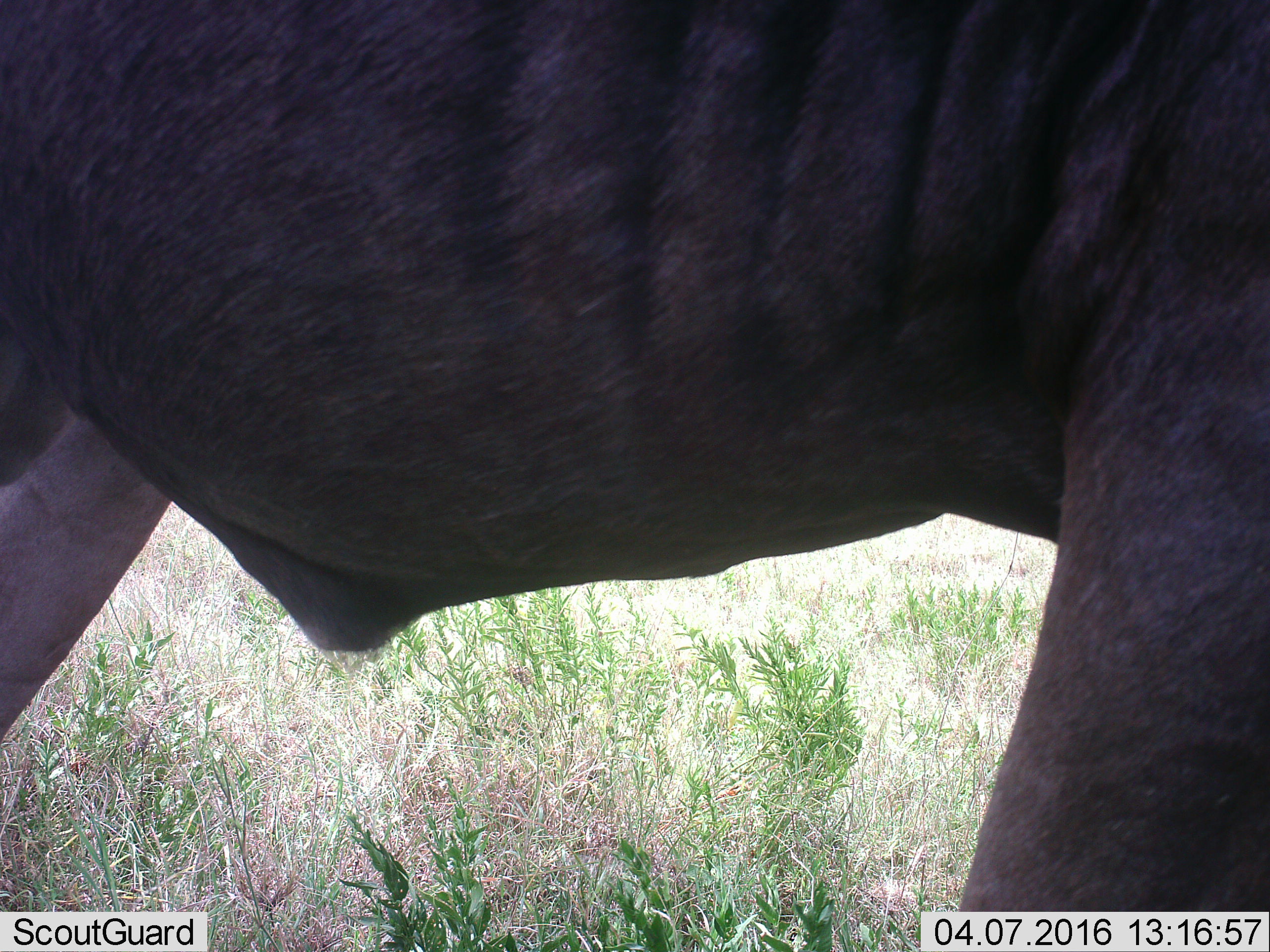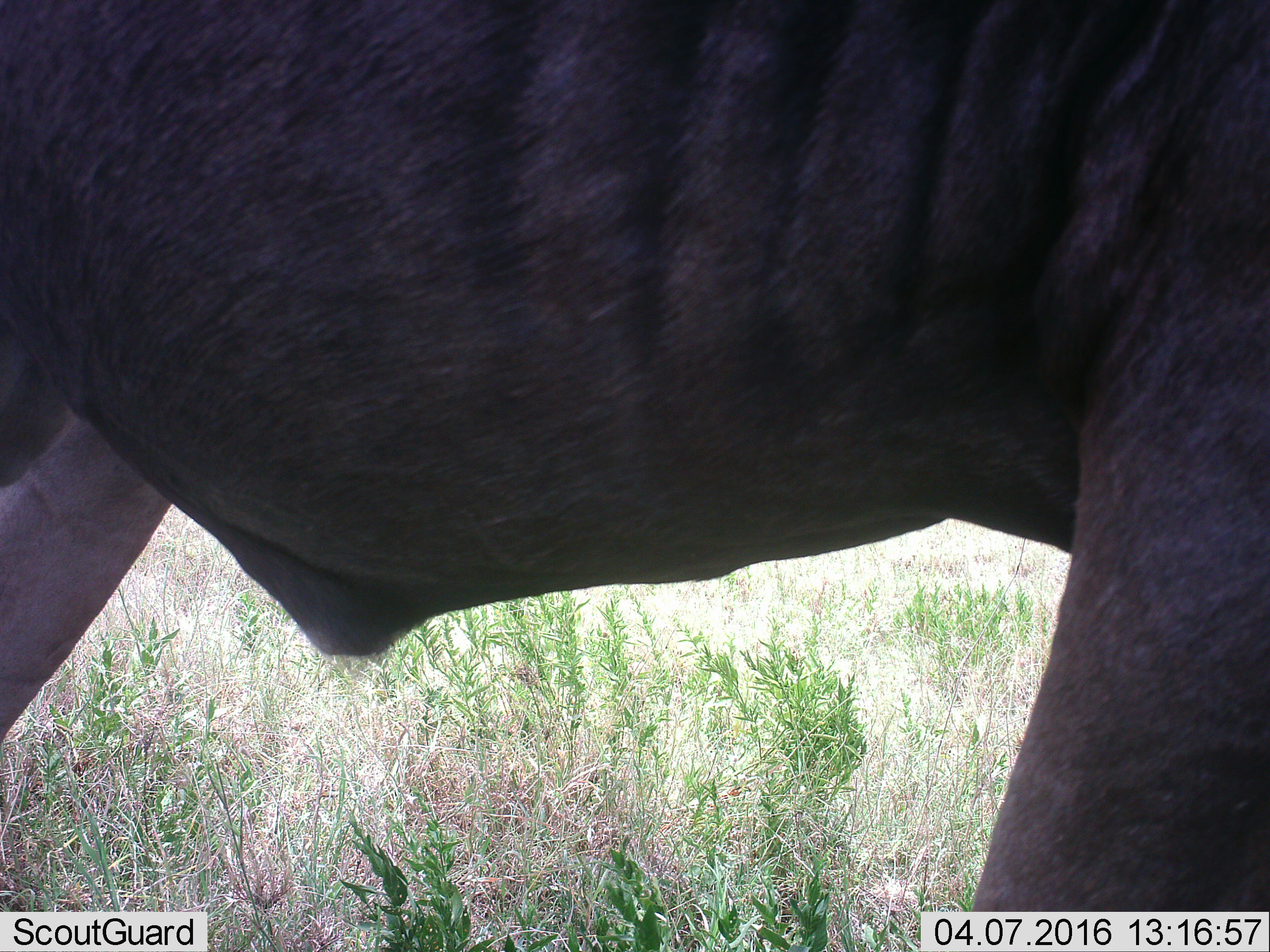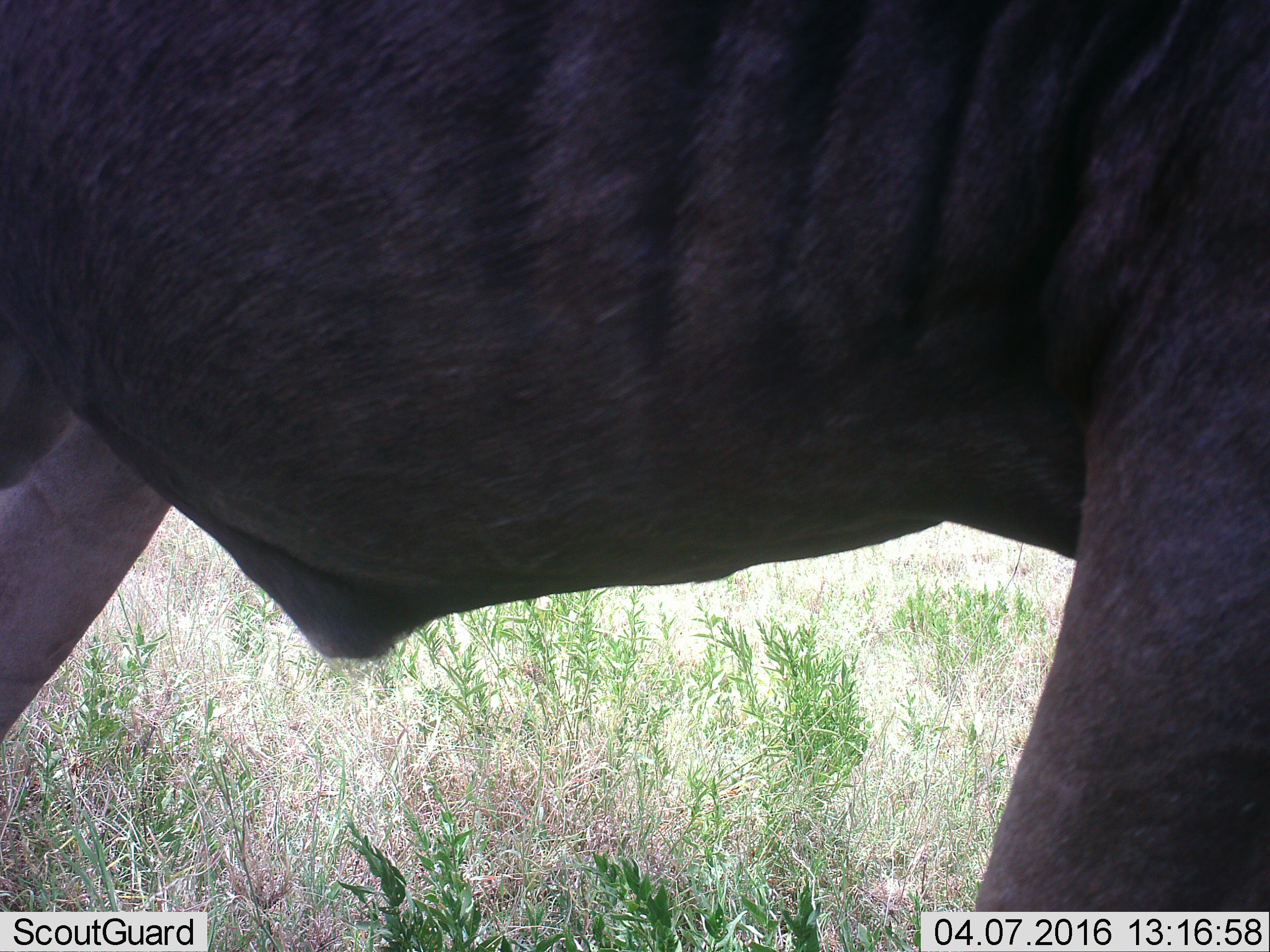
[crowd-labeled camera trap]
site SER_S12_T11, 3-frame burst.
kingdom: Animalia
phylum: Chordata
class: Mammalia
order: Artiodactyla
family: Bovidae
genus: Connochaetes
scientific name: Connochaetes taurinus taurinus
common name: blue wildebeest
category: wildebeestblue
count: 1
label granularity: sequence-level